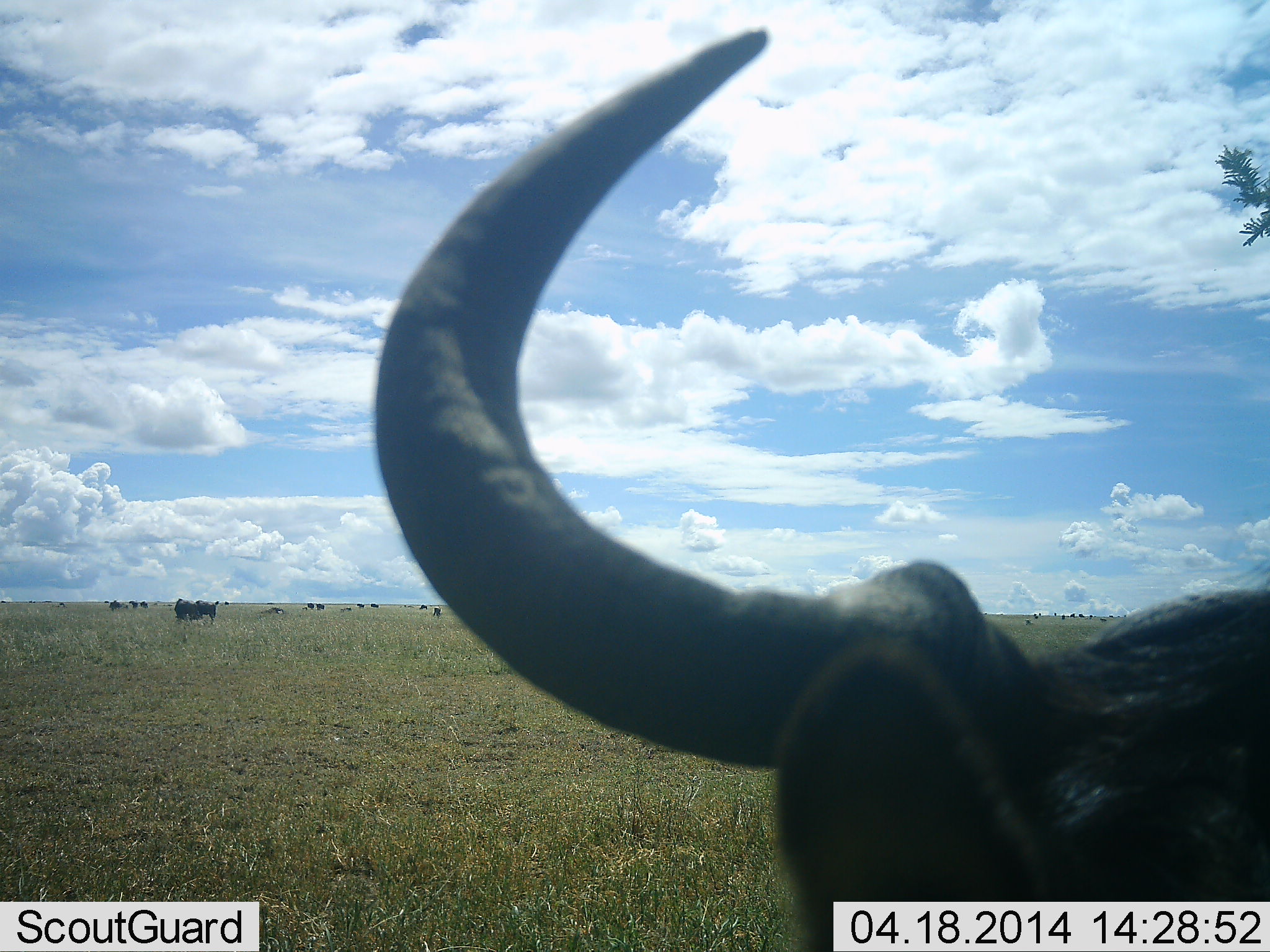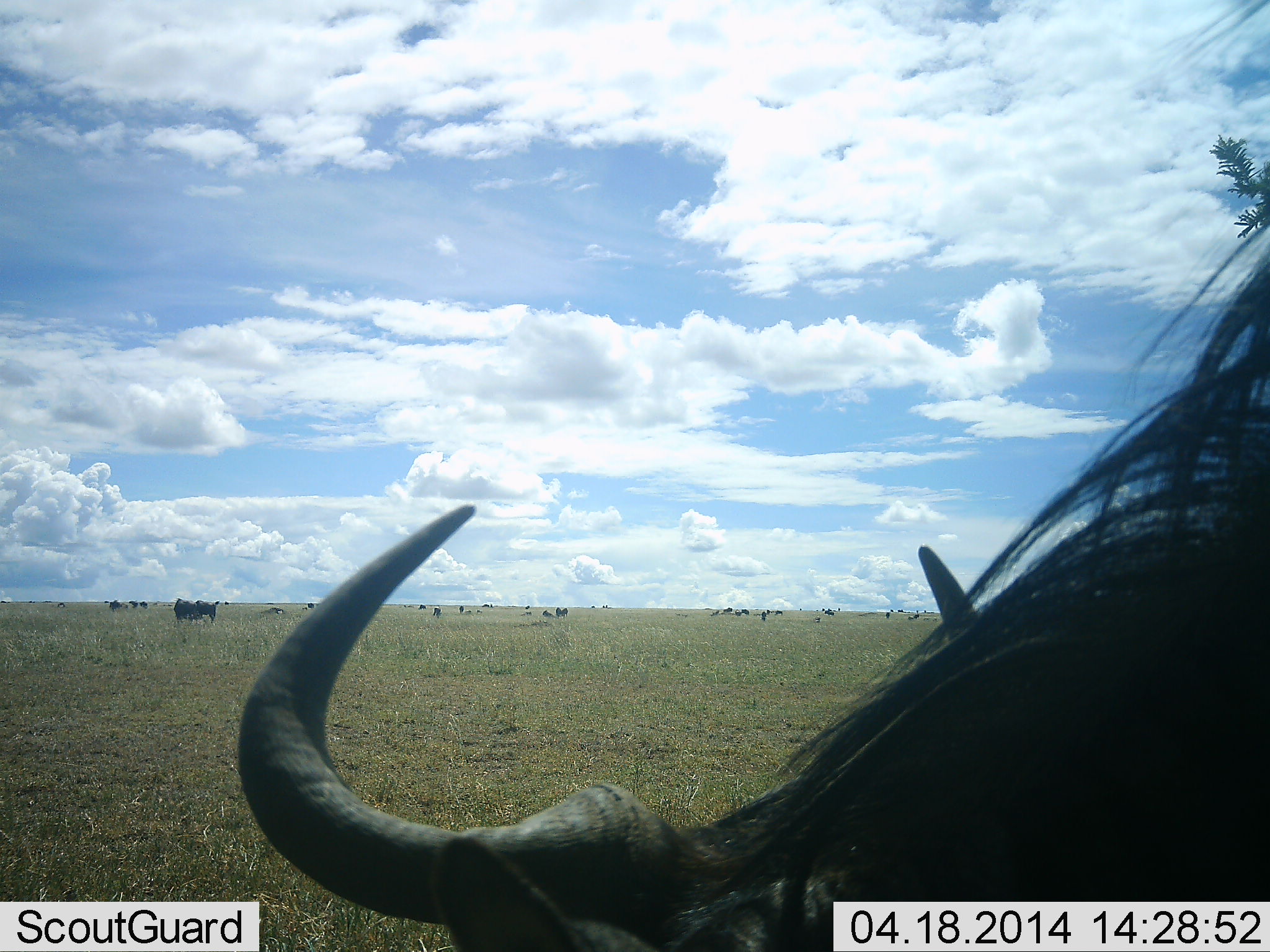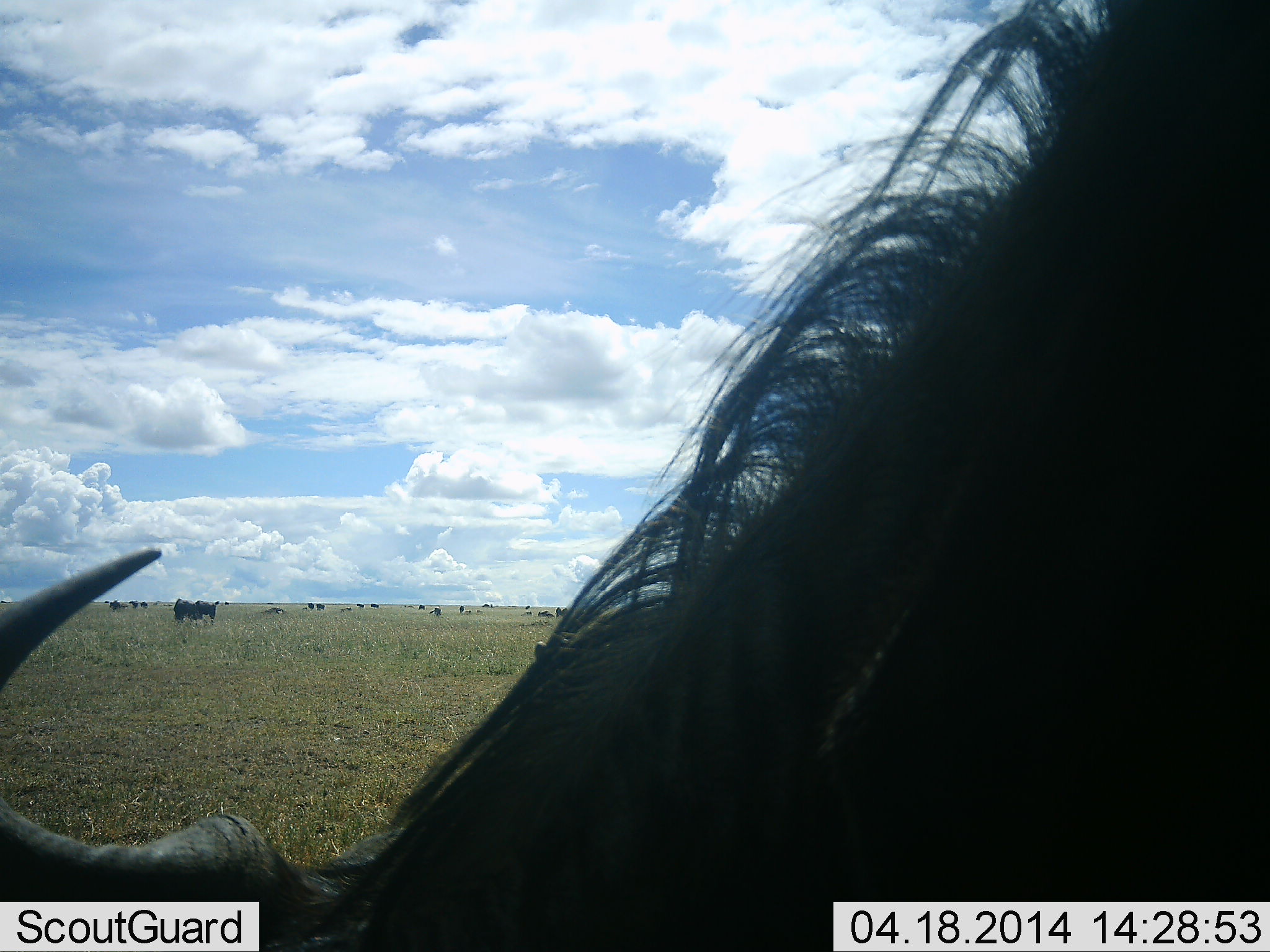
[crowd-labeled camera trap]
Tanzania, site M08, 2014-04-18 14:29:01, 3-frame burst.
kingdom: Animalia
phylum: Chordata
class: Mammalia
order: Artiodactyla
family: Bovidae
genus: Connochaetes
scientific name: Connochaetes taurinus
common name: blue wildebeest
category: wildebeest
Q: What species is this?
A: Wildebeest (blue wildebeest) (Connochaetes taurinus).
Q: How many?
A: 11-50.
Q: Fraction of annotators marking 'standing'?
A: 60%.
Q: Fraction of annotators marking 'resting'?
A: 0%.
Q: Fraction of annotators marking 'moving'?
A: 30%.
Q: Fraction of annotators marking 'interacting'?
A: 0%.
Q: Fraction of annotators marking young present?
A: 0%.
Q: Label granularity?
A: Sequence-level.